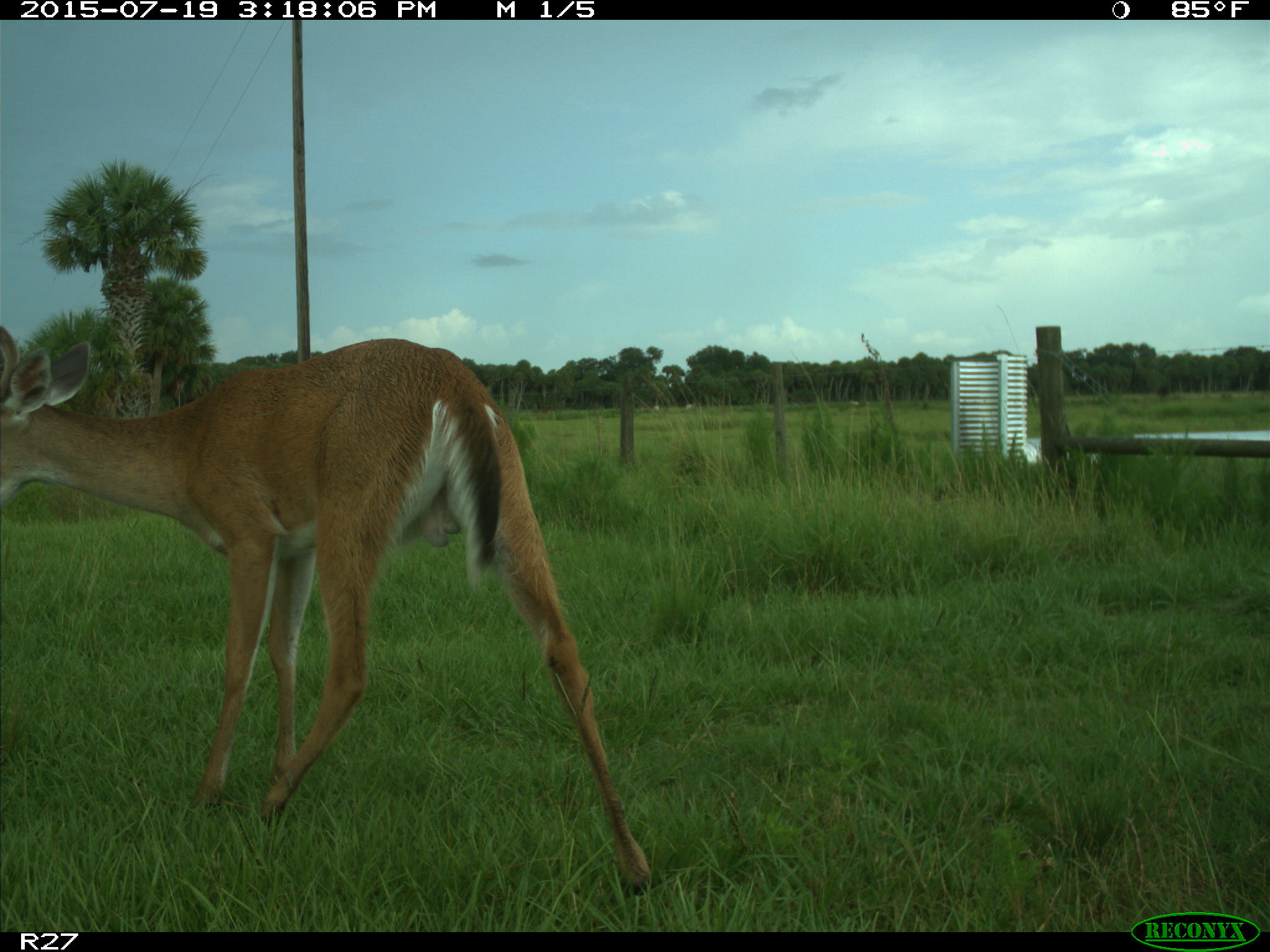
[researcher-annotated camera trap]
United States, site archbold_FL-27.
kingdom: Animalia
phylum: Chordata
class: Mammalia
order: Artiodactyla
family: Cervidae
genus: Odocoileus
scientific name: Odocoileus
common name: deer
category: unidentified deer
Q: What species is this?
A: Unidentified deer (deer) (Odocoileus).